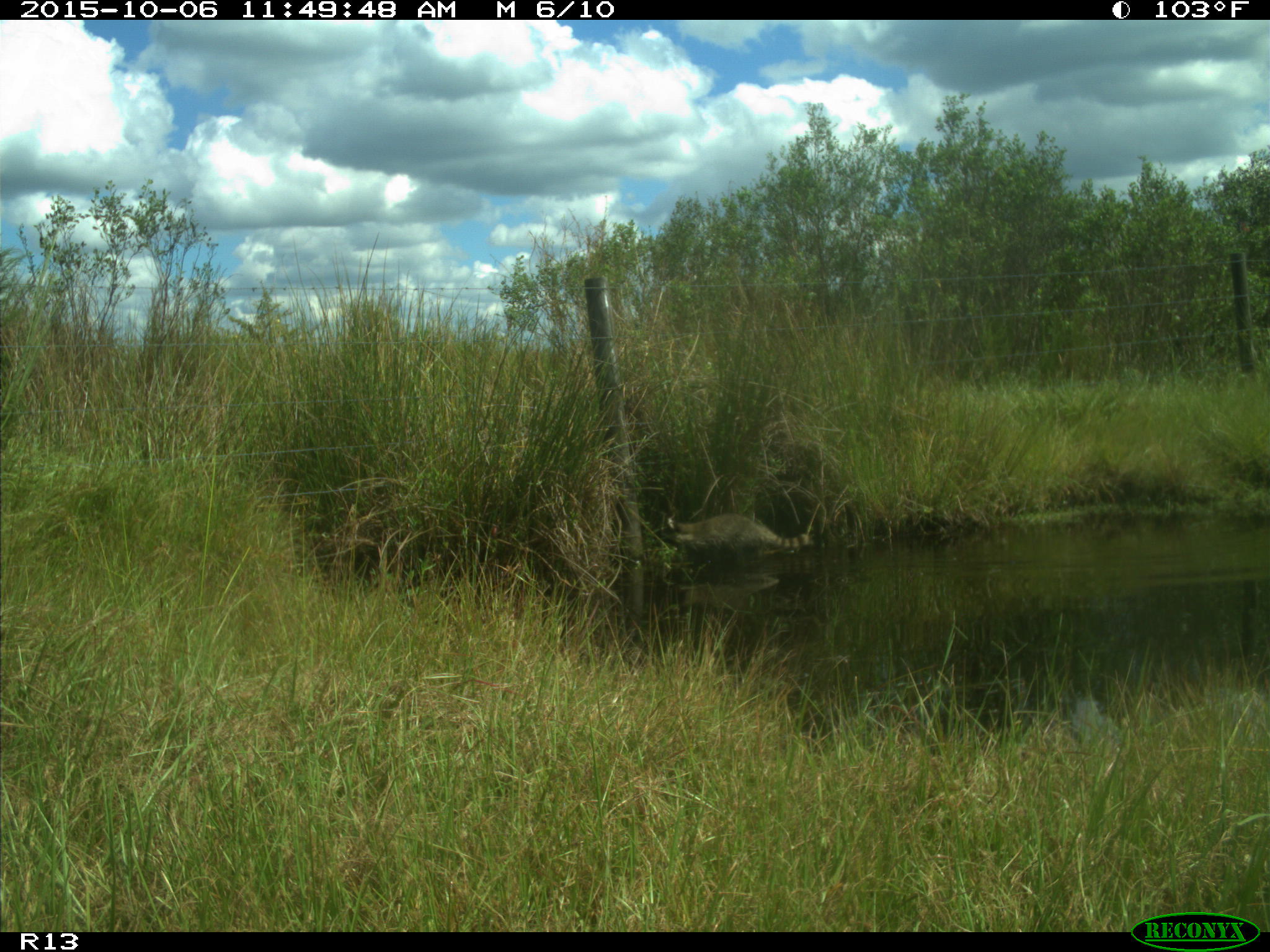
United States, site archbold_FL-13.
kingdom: Animalia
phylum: Chordata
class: Mammalia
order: Carnivora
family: Procyonidae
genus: Procyon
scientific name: Procyon lotor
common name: common raccoon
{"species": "Procyon lotor (common raccoon)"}